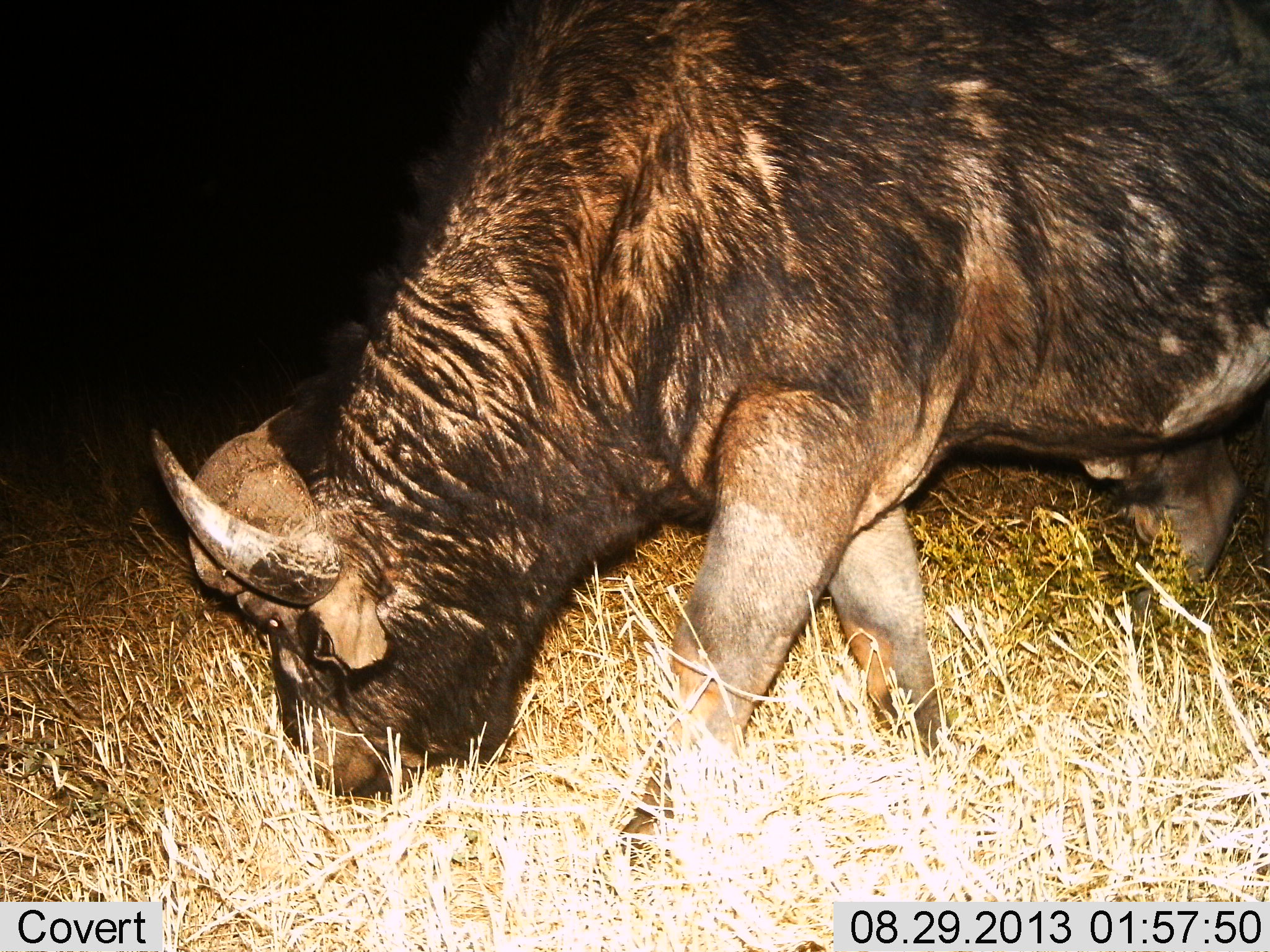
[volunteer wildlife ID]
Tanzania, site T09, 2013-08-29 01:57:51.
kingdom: Animalia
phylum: Chordata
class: Mammalia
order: Artiodactyla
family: Bovidae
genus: Syncerus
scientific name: Syncerus caffer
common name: cape buffalo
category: buffalo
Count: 1.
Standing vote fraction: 20%.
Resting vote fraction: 0%.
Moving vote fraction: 0%.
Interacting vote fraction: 0%.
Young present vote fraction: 0%.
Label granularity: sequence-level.